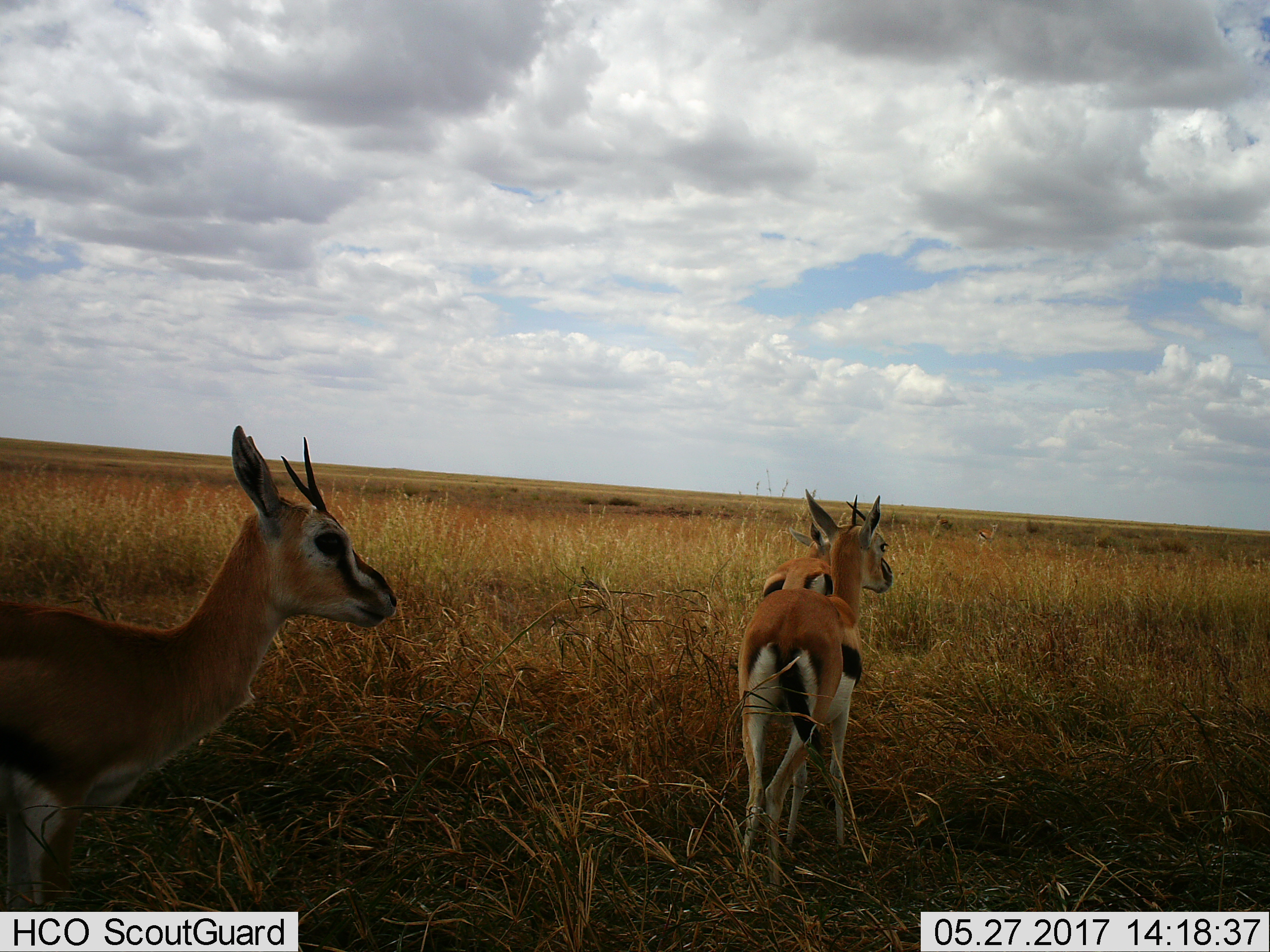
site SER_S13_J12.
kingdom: Animalia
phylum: Chordata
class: Mammalia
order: Artiodactyla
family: Bovidae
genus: Eudorcas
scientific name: Eudorcas thomsonii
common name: thomson's gazelle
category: gazellethomsons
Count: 3.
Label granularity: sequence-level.